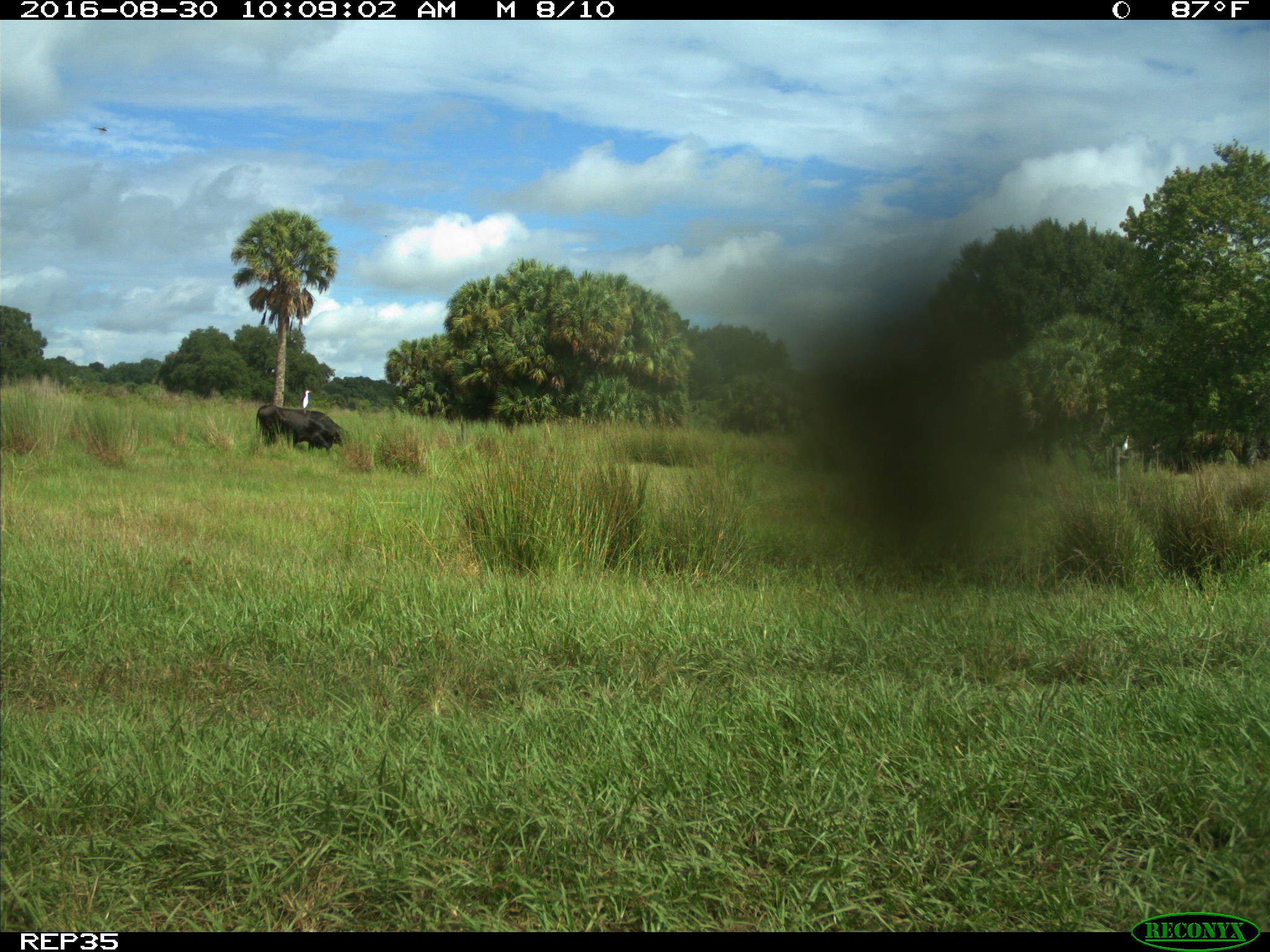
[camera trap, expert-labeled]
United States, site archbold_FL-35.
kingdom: Animalia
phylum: Chordata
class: Mammalia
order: Artiodactyla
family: Bovidae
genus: Bos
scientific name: Bos taurus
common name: domestic cow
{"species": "Bos taurus (domestic cow)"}